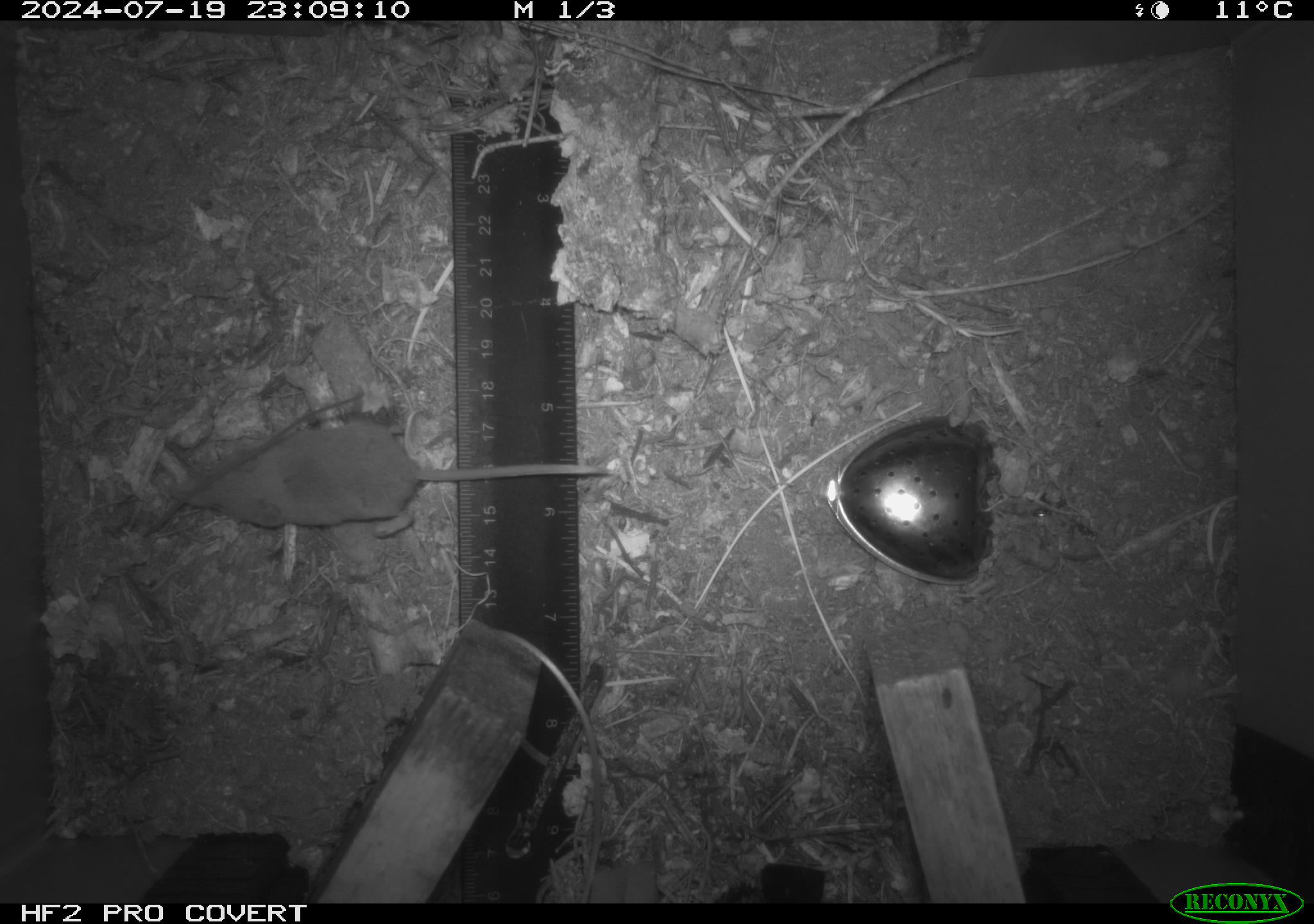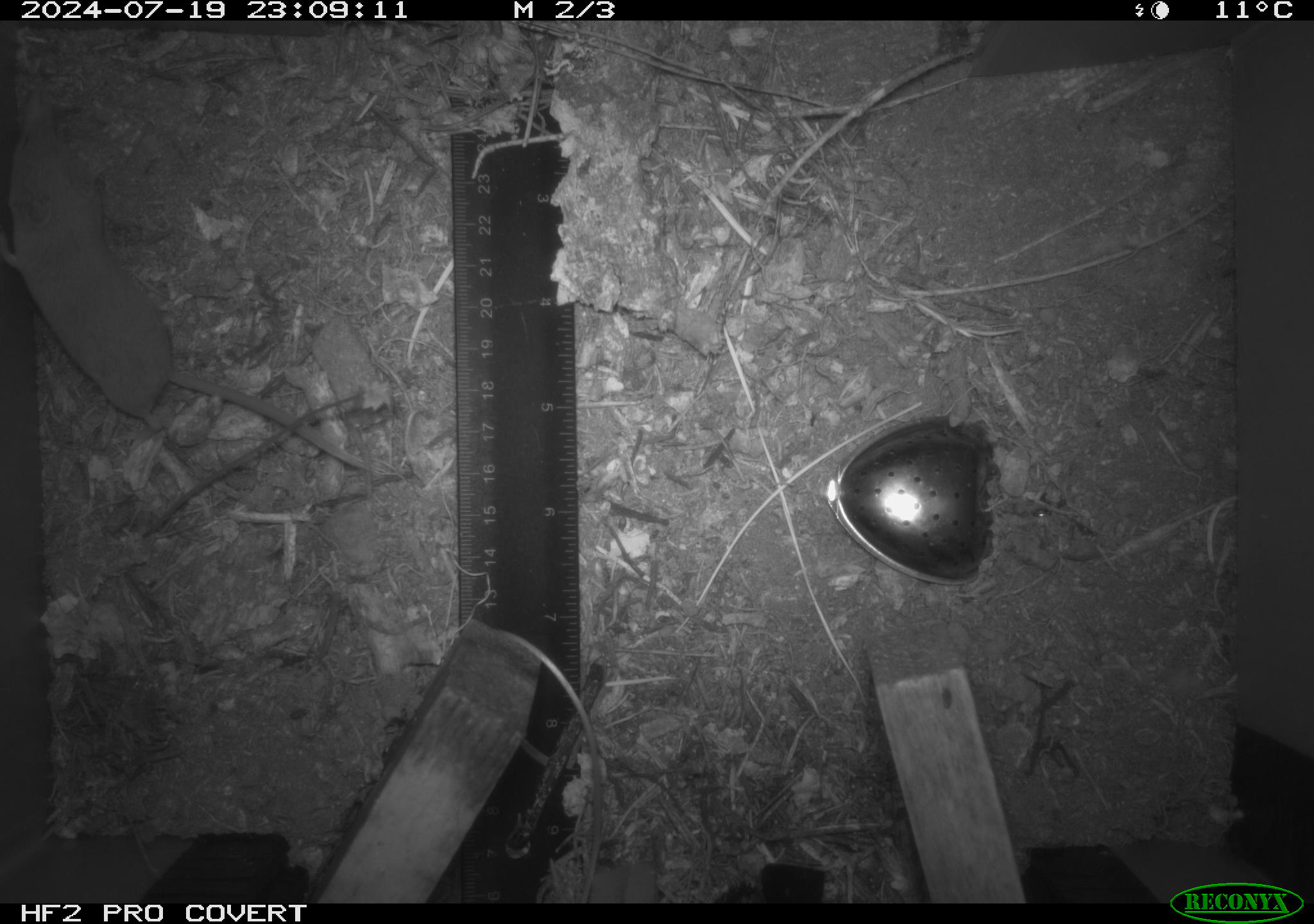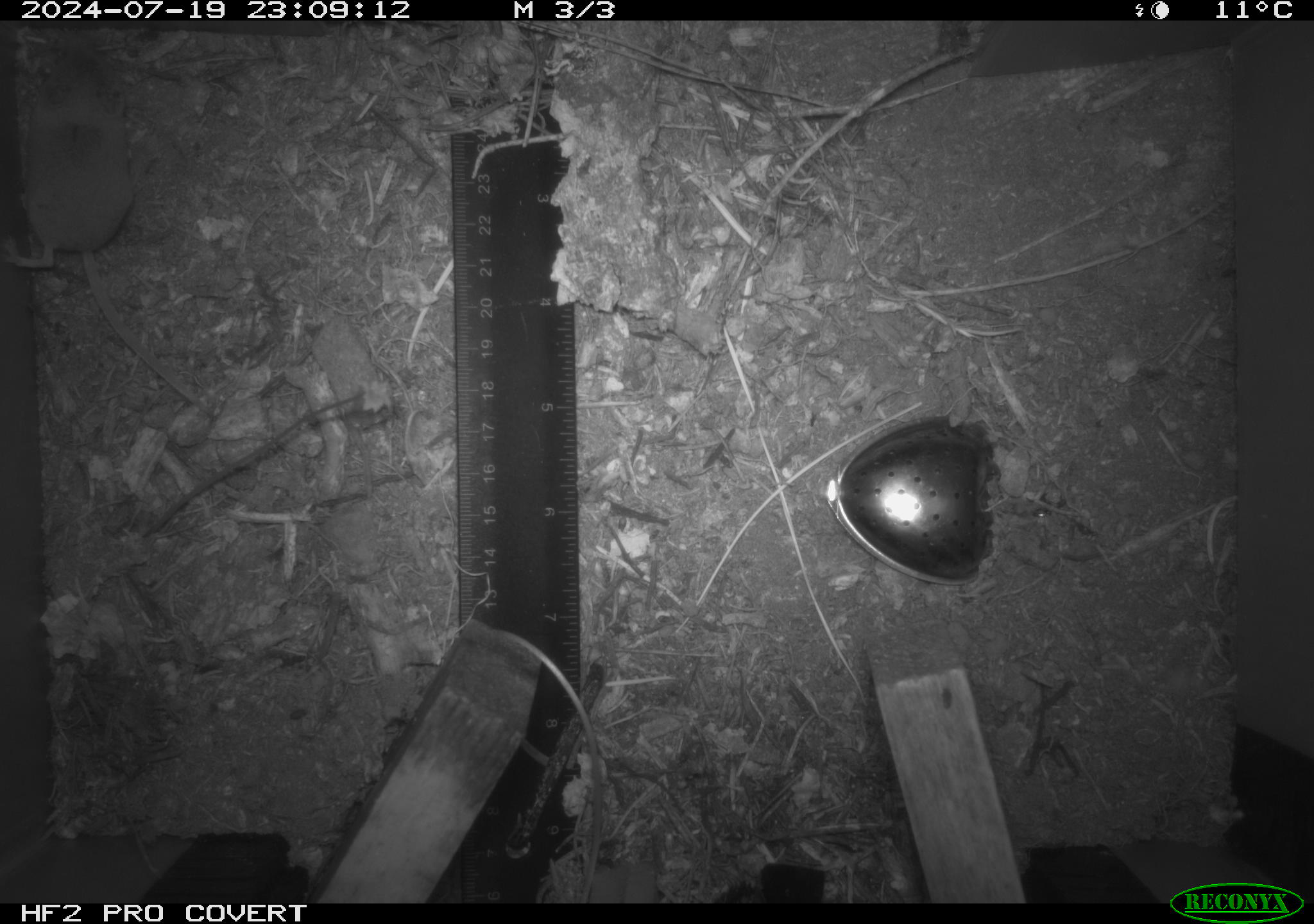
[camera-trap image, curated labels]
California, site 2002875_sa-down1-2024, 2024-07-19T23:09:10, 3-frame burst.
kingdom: Animalia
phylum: Chordata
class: Mammalia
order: Eulipotyphla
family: Soricidae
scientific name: Soricidae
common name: shrews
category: soricidae family